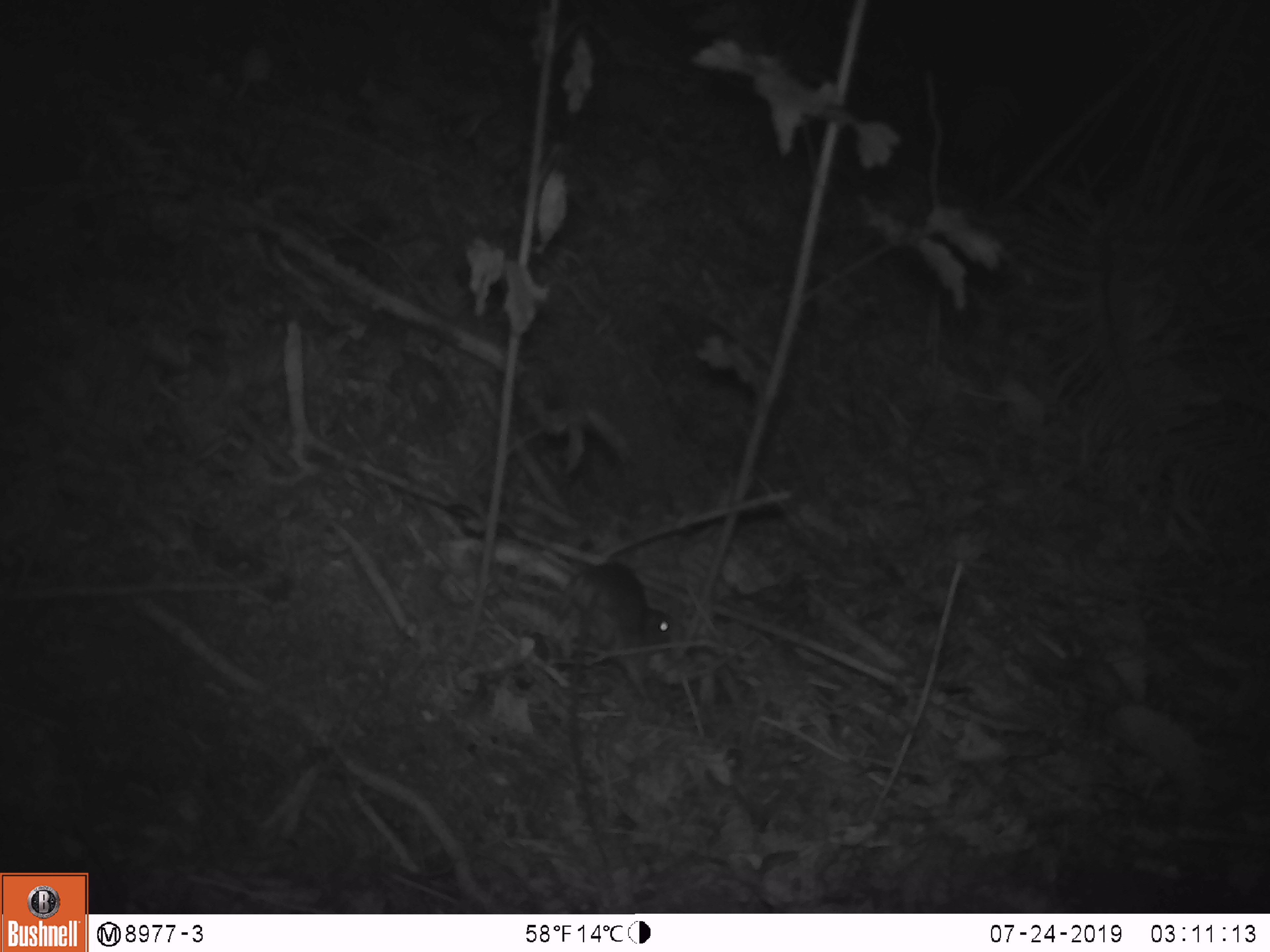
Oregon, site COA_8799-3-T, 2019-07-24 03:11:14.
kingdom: Animalia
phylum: Chordata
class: Mammalia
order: Rodentia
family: Cricetidae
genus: Neotoma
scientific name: Neotoma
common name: woodrats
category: neotoma species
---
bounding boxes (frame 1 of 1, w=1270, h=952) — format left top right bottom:
neotoma species: 559 559 683 766